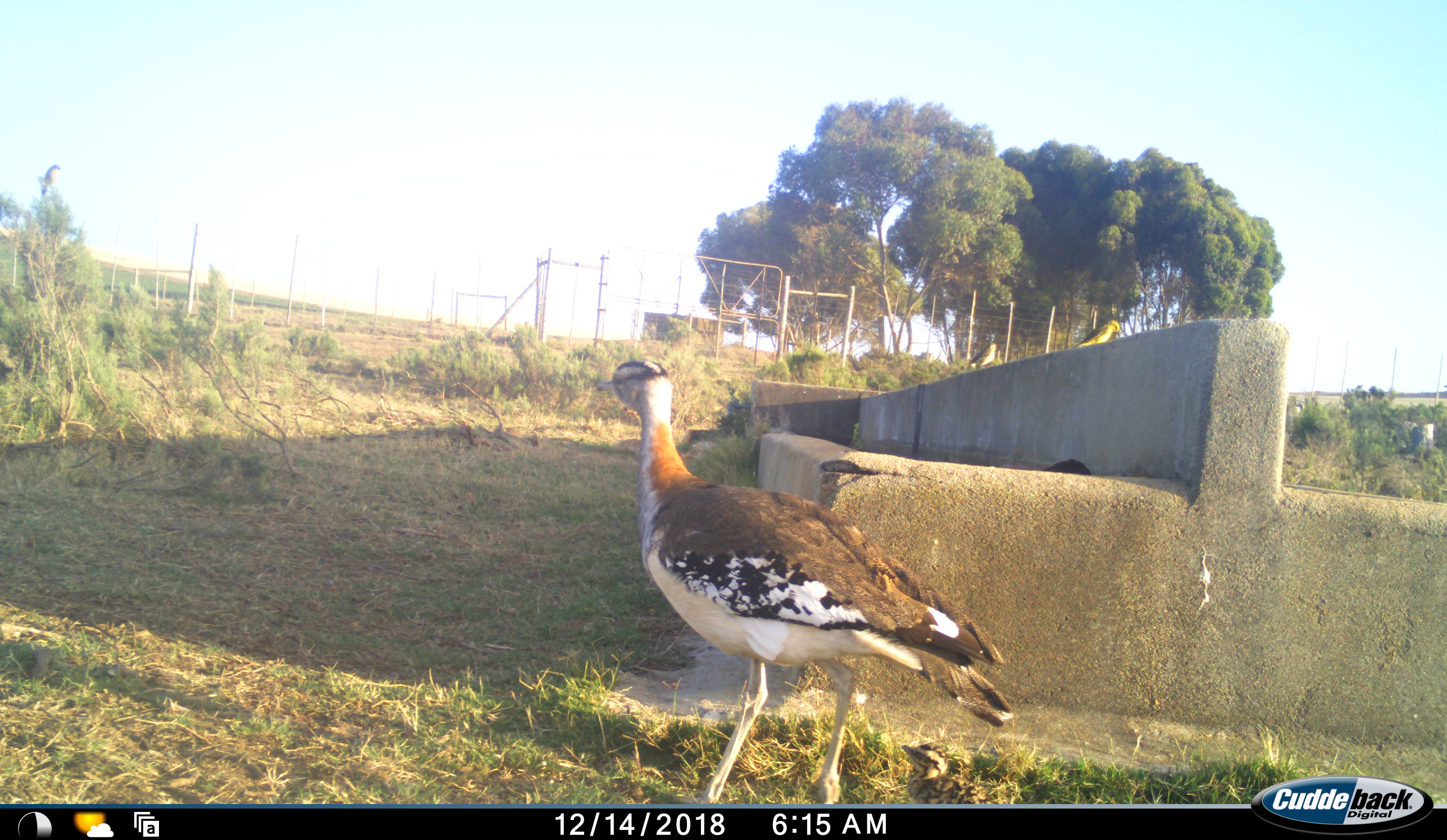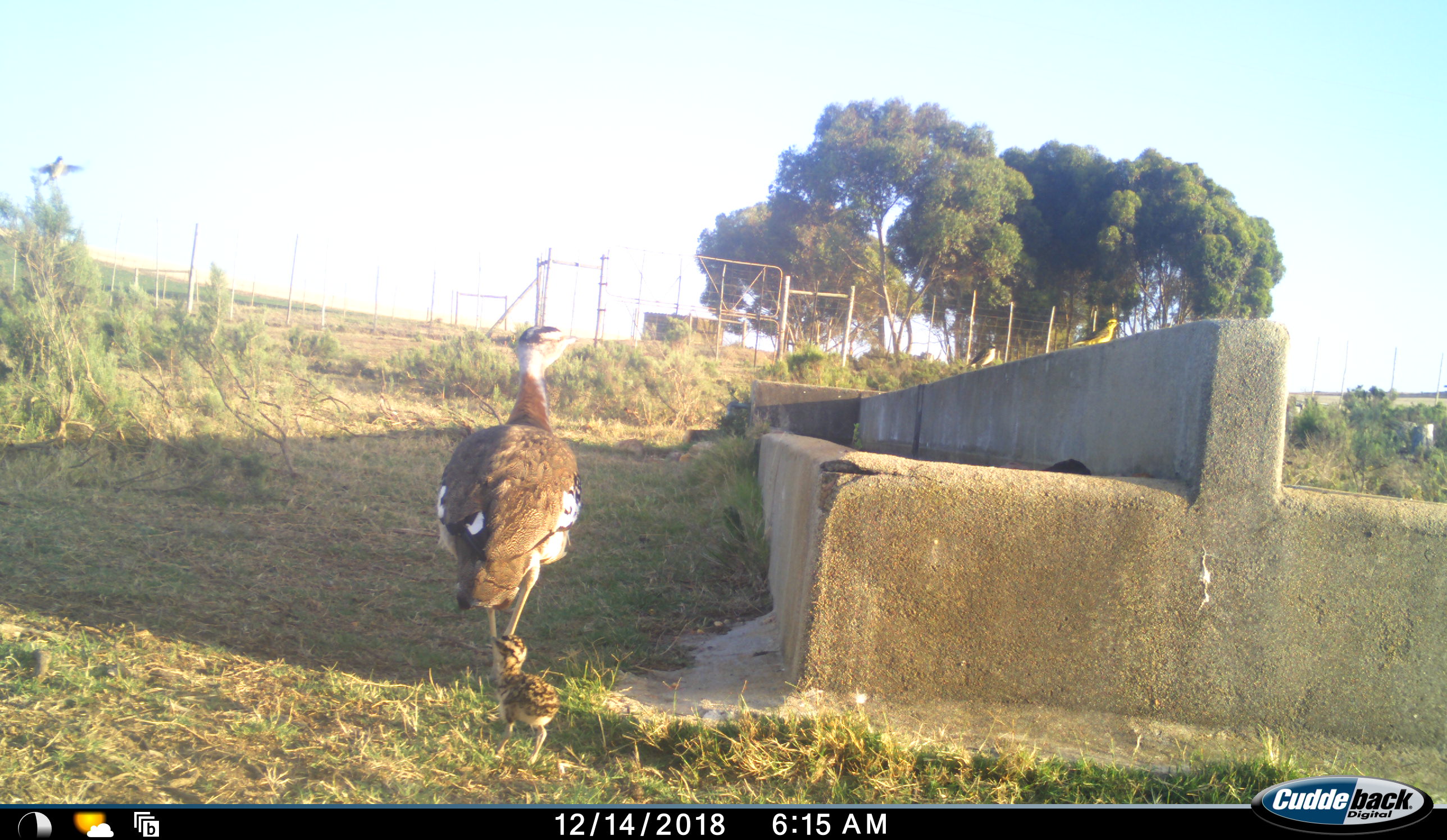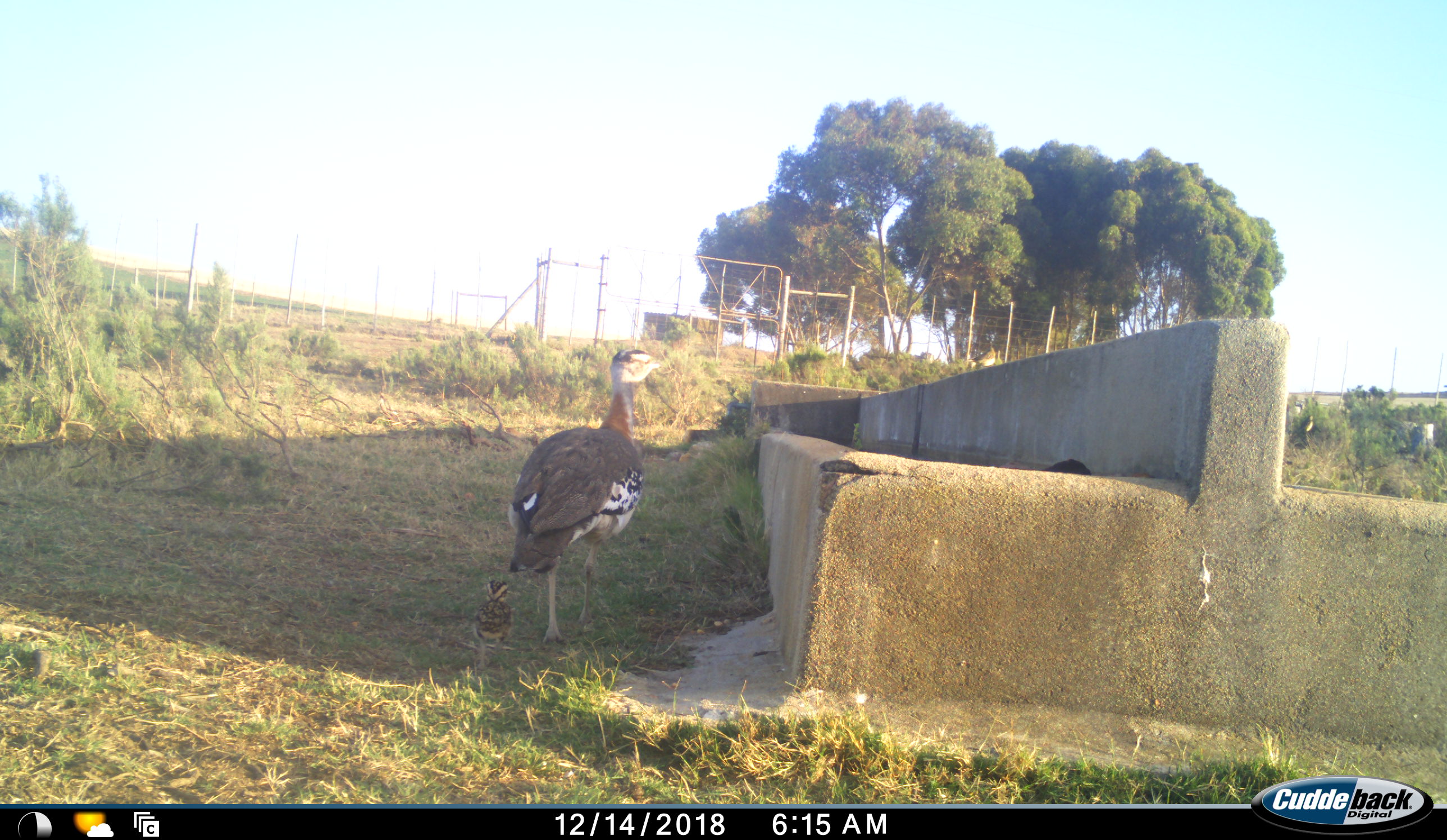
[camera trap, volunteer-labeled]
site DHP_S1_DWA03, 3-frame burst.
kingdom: Animalia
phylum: Chordata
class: Aves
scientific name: Aves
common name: bird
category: birdother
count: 3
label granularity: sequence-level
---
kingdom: Animalia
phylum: Chordata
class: Aves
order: Otidiformes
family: Otididae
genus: Neotis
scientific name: Neotis denhami denhami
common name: denham's bustard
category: bustarddenhams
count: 2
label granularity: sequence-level